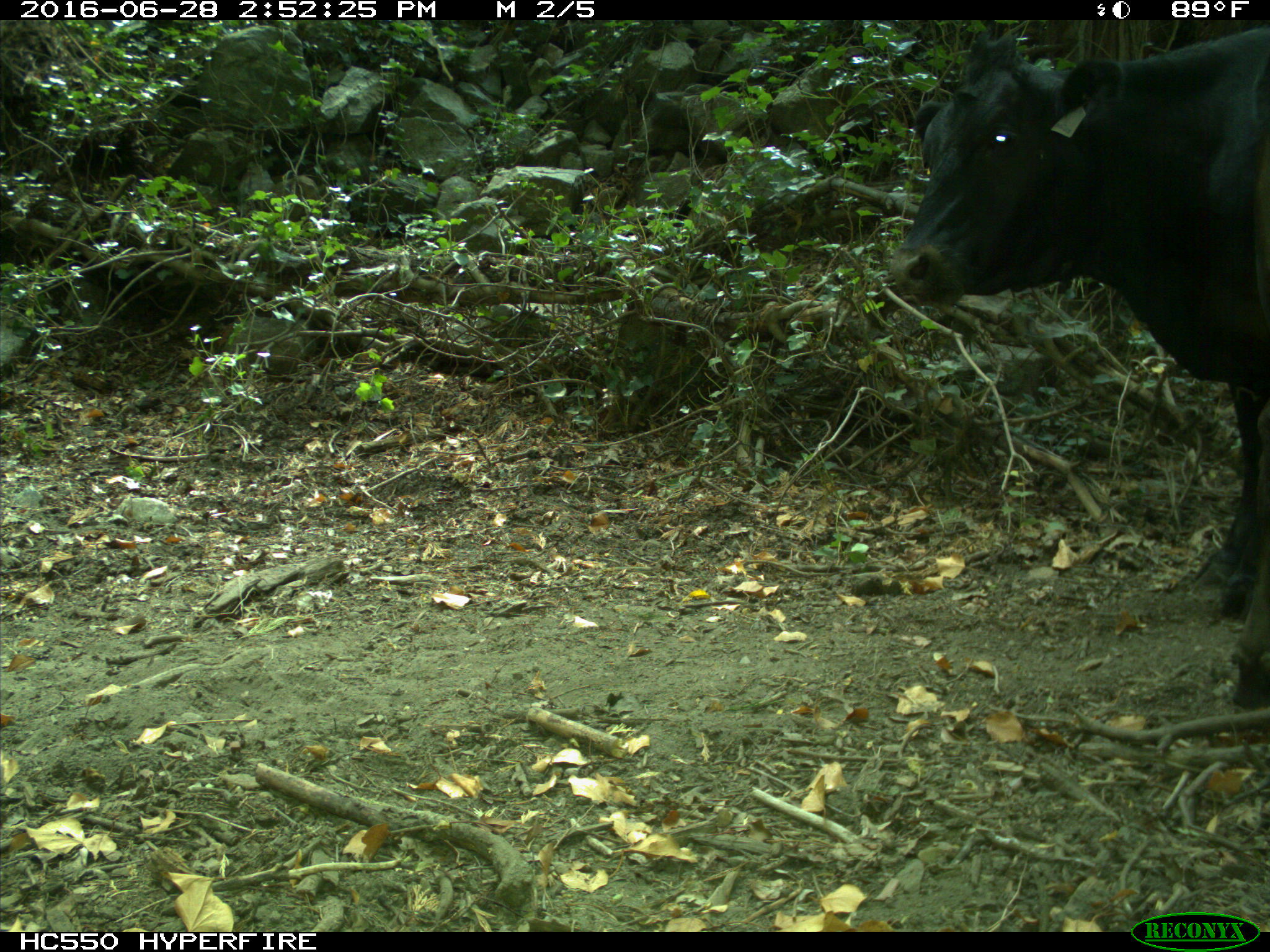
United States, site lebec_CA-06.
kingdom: Animalia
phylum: Chordata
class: Mammalia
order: Artiodactyla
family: Bovidae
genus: Bos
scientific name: Bos taurus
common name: domestic cow